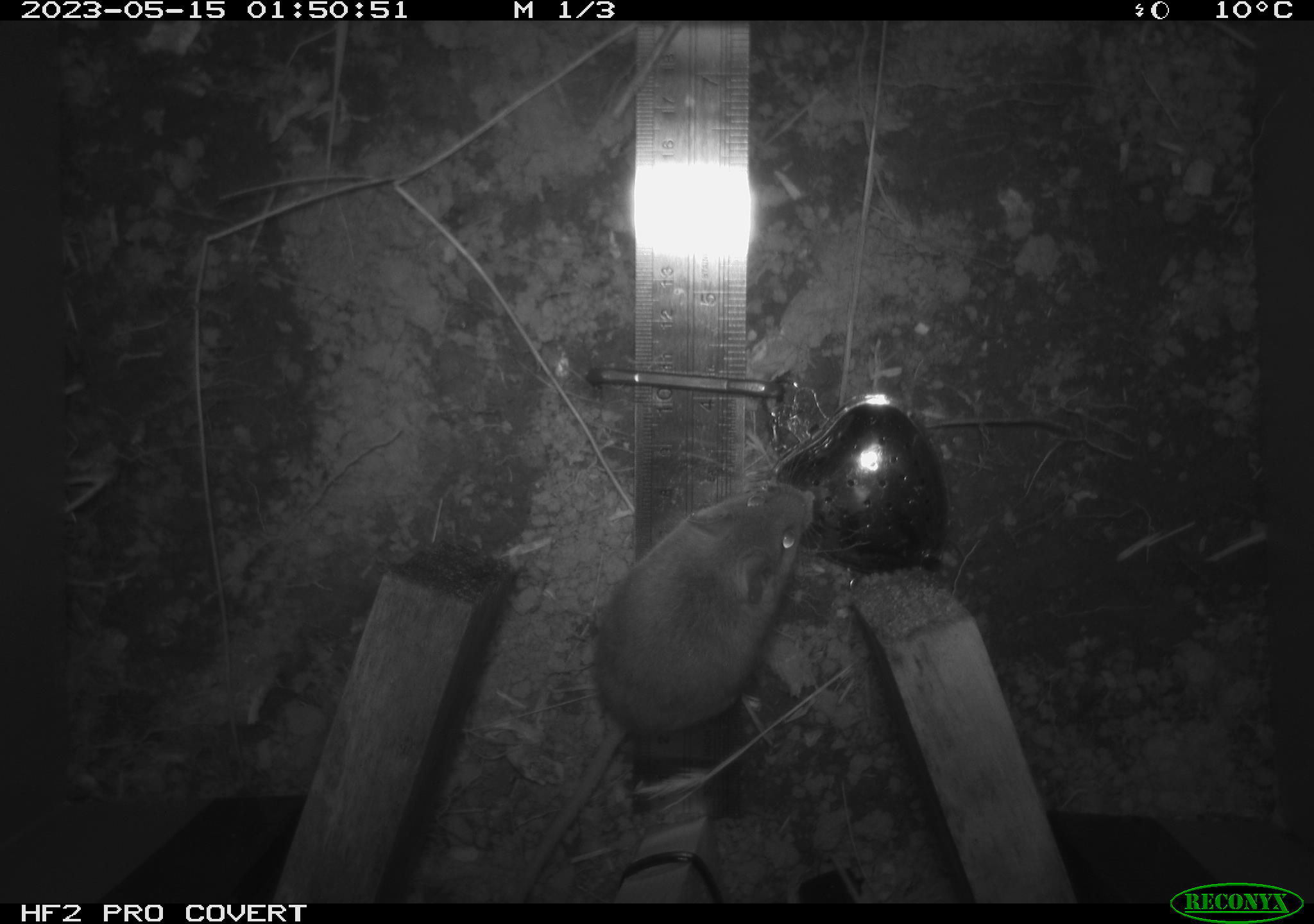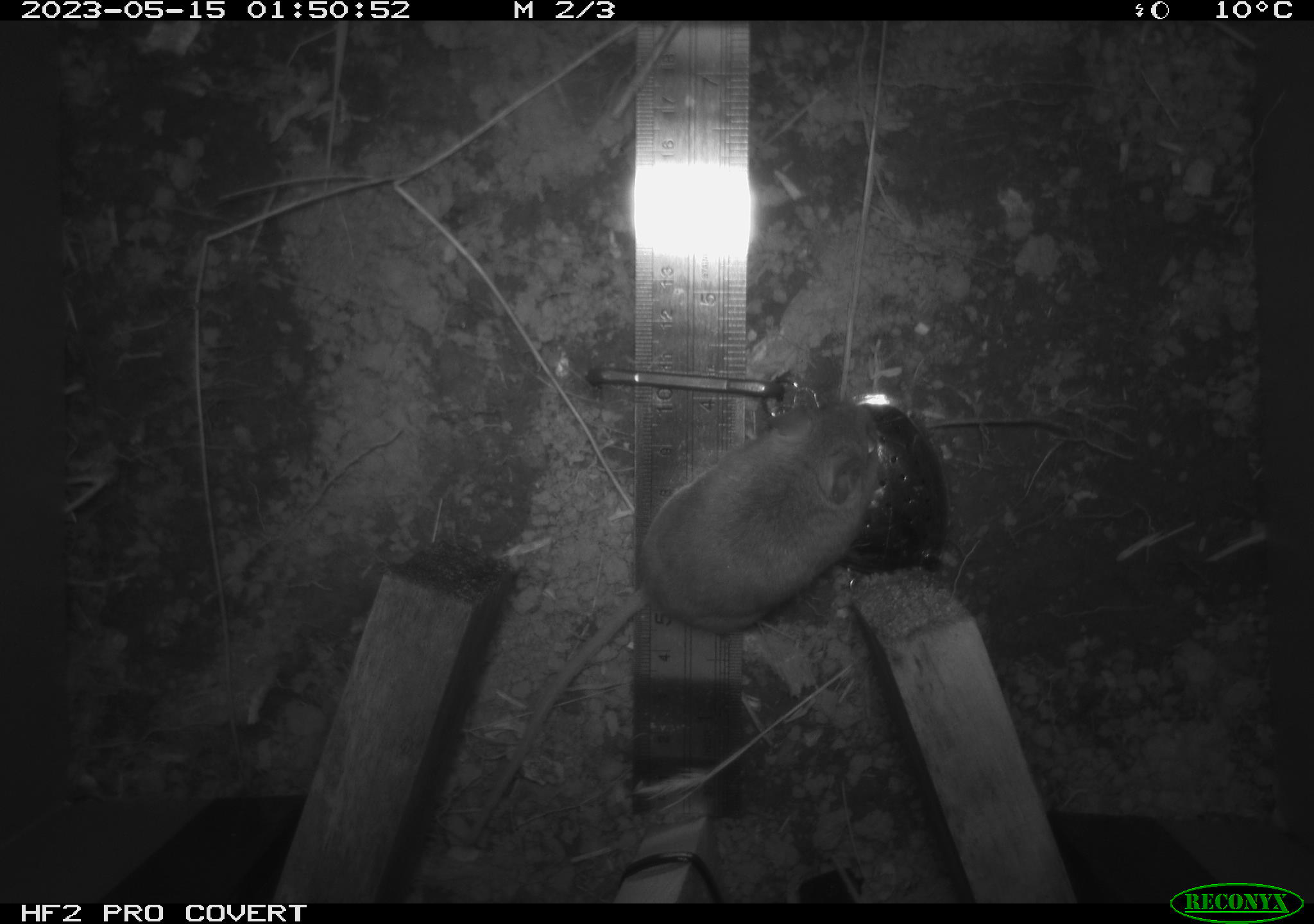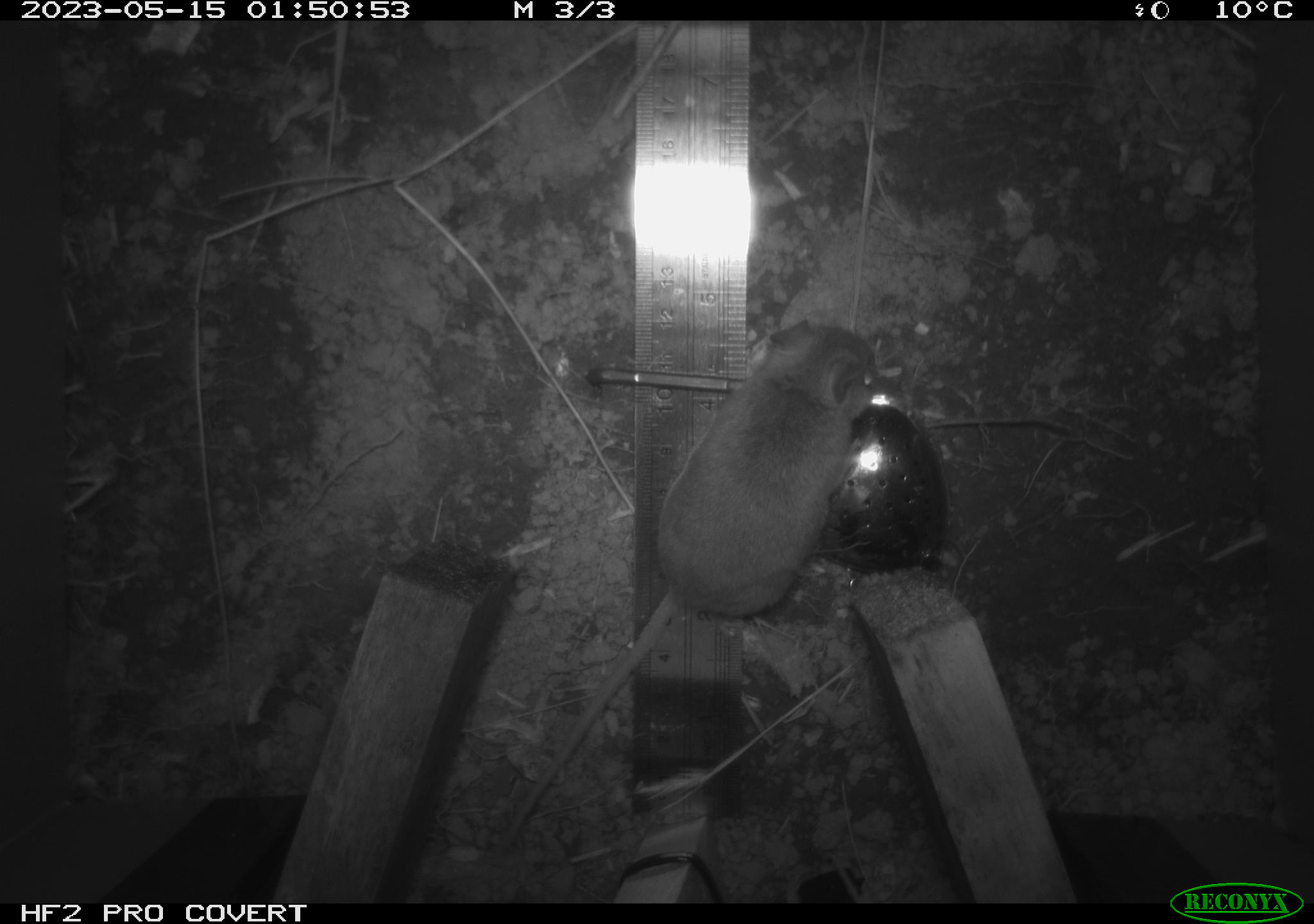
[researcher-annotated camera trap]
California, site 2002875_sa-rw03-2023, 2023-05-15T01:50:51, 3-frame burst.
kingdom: Animalia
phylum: Chordata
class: Mammalia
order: Rodentia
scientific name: Rodentia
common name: mouse species